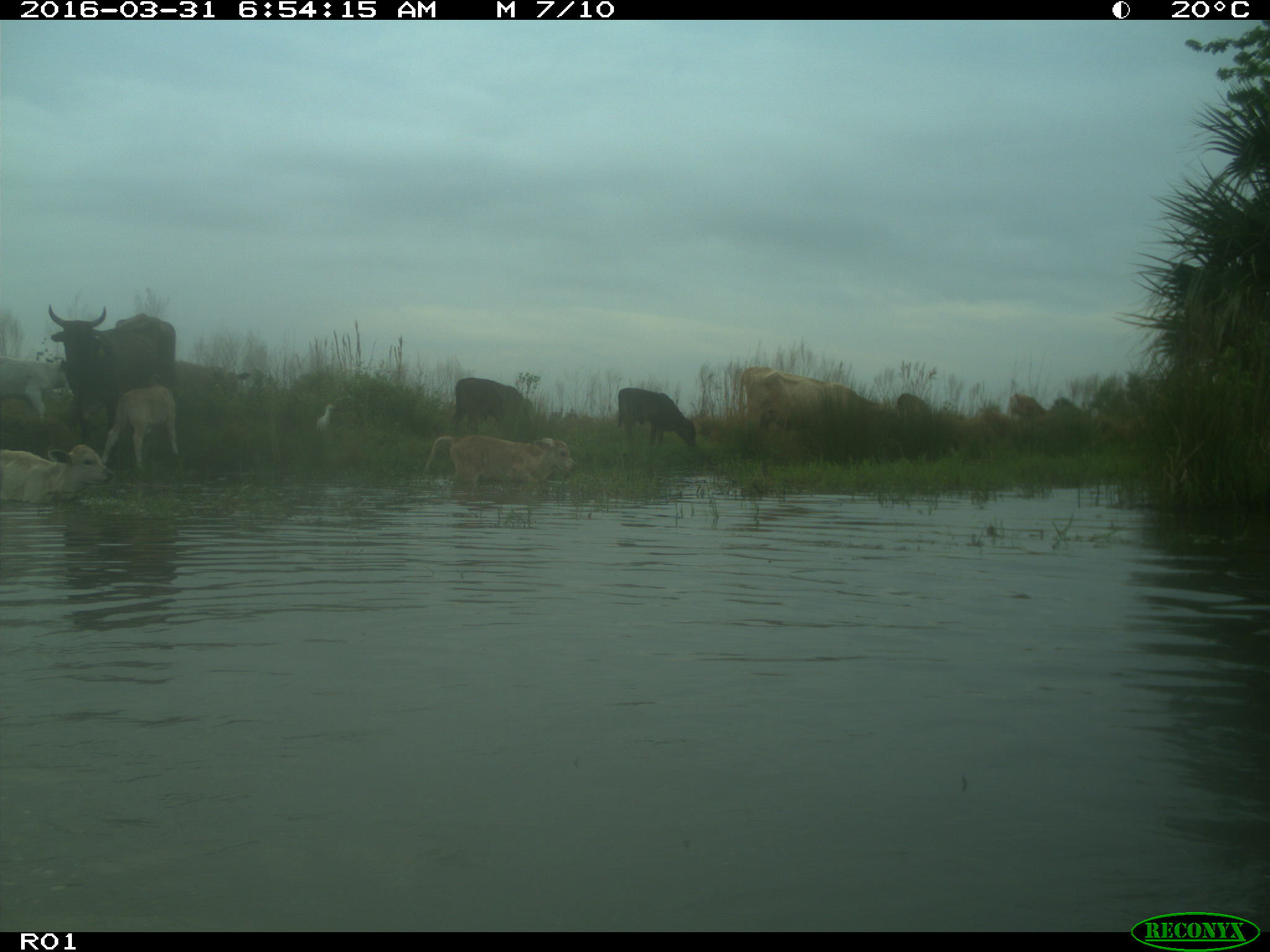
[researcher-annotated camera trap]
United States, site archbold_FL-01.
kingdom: Animalia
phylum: Chordata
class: Mammalia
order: Artiodactyla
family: Bovidae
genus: Bos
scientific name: Bos taurus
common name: domestic cow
Bos taurus (domestic cow).